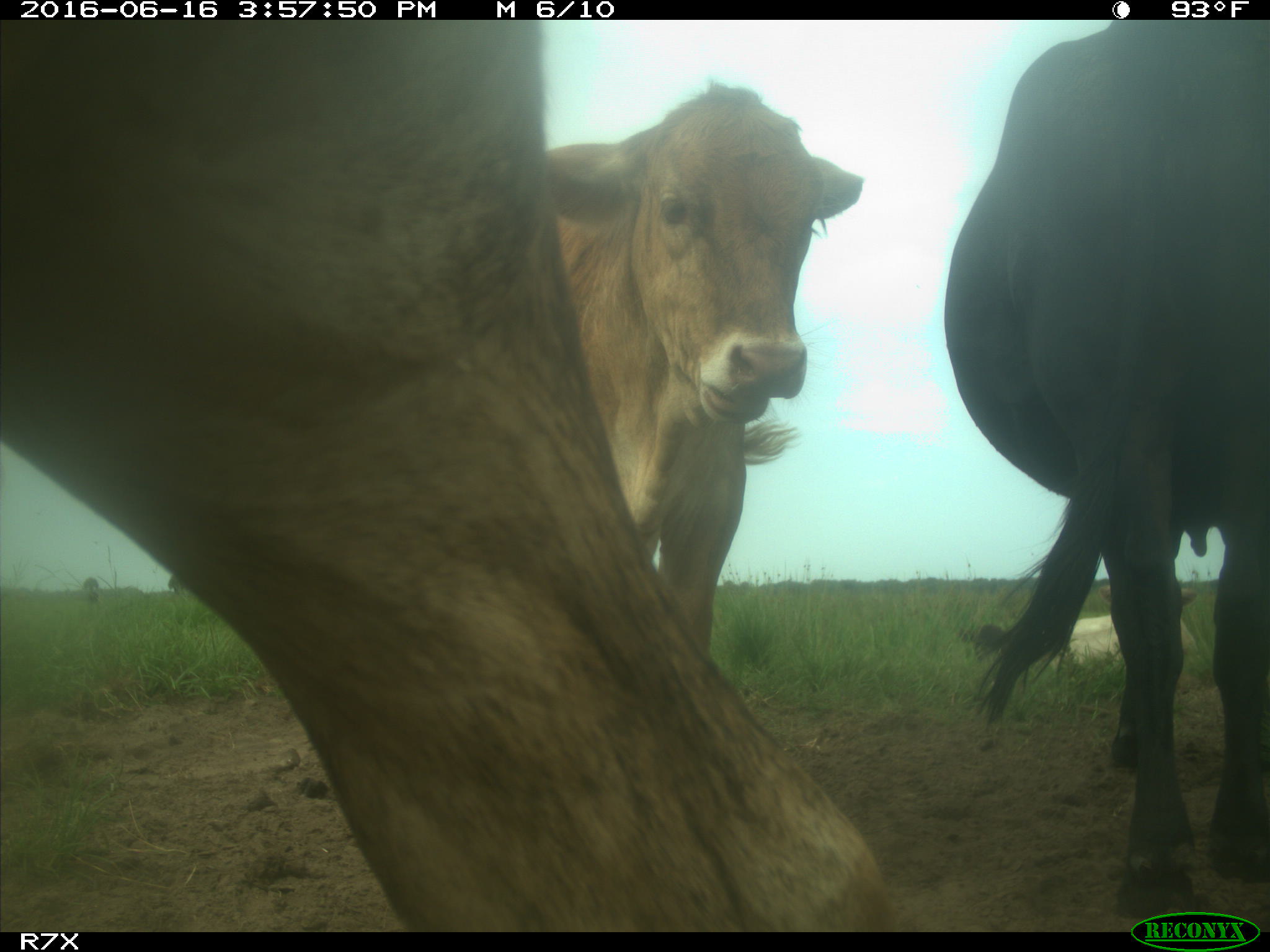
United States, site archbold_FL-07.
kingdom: Animalia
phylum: Chordata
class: Mammalia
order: Artiodactyla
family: Bovidae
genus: Bos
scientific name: Bos taurus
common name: domestic cow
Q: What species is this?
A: Bos taurus (domestic cow).